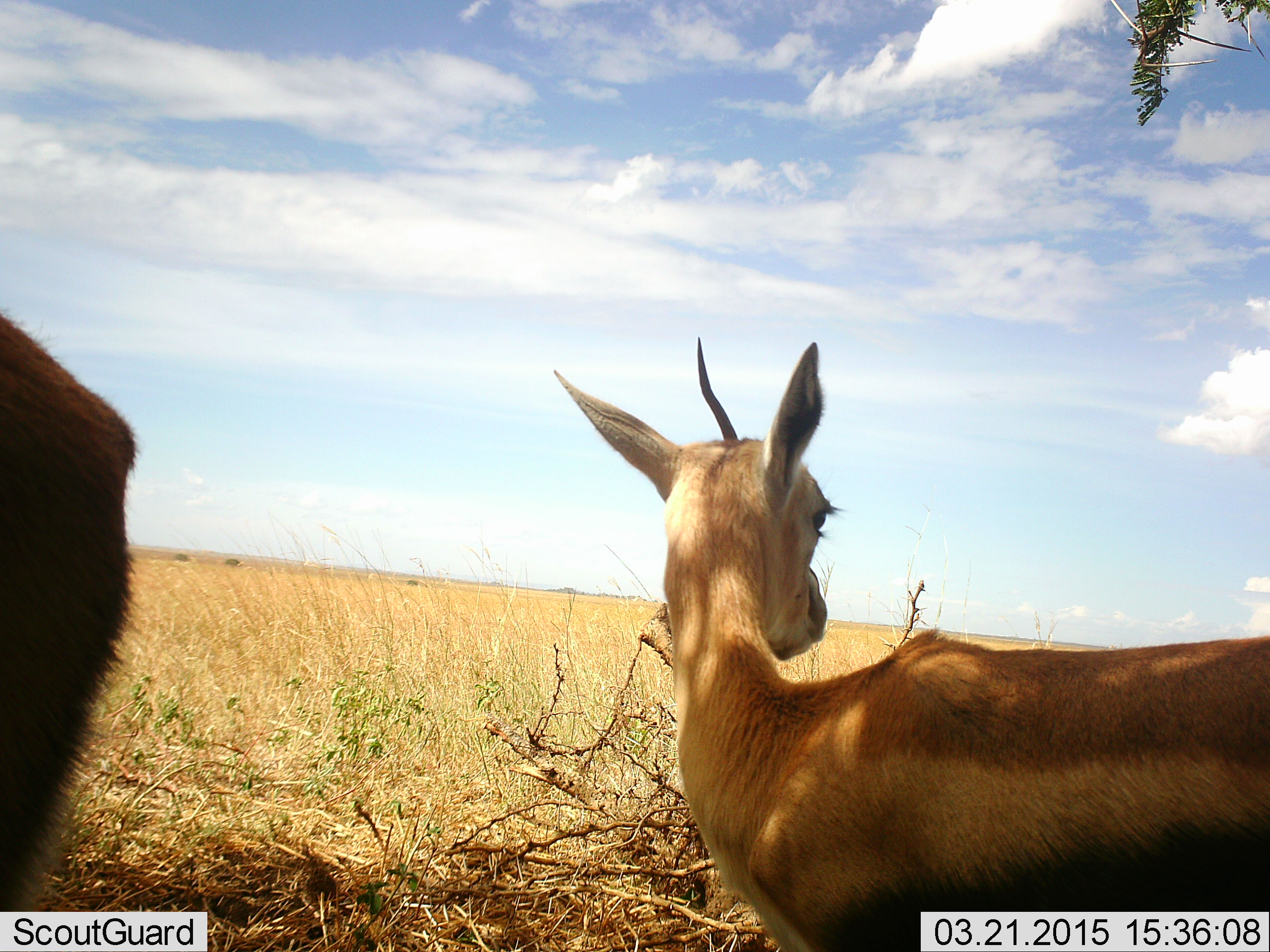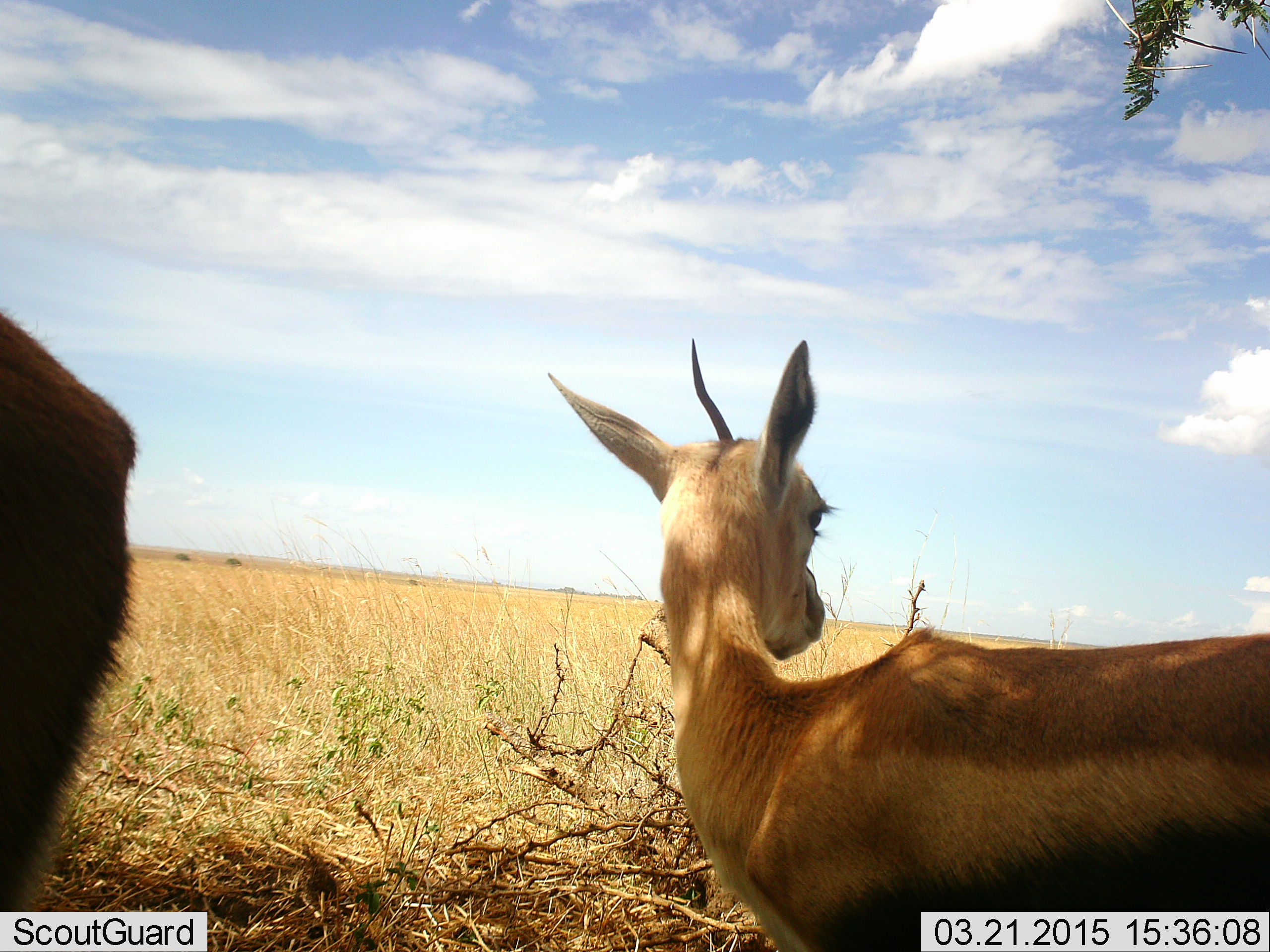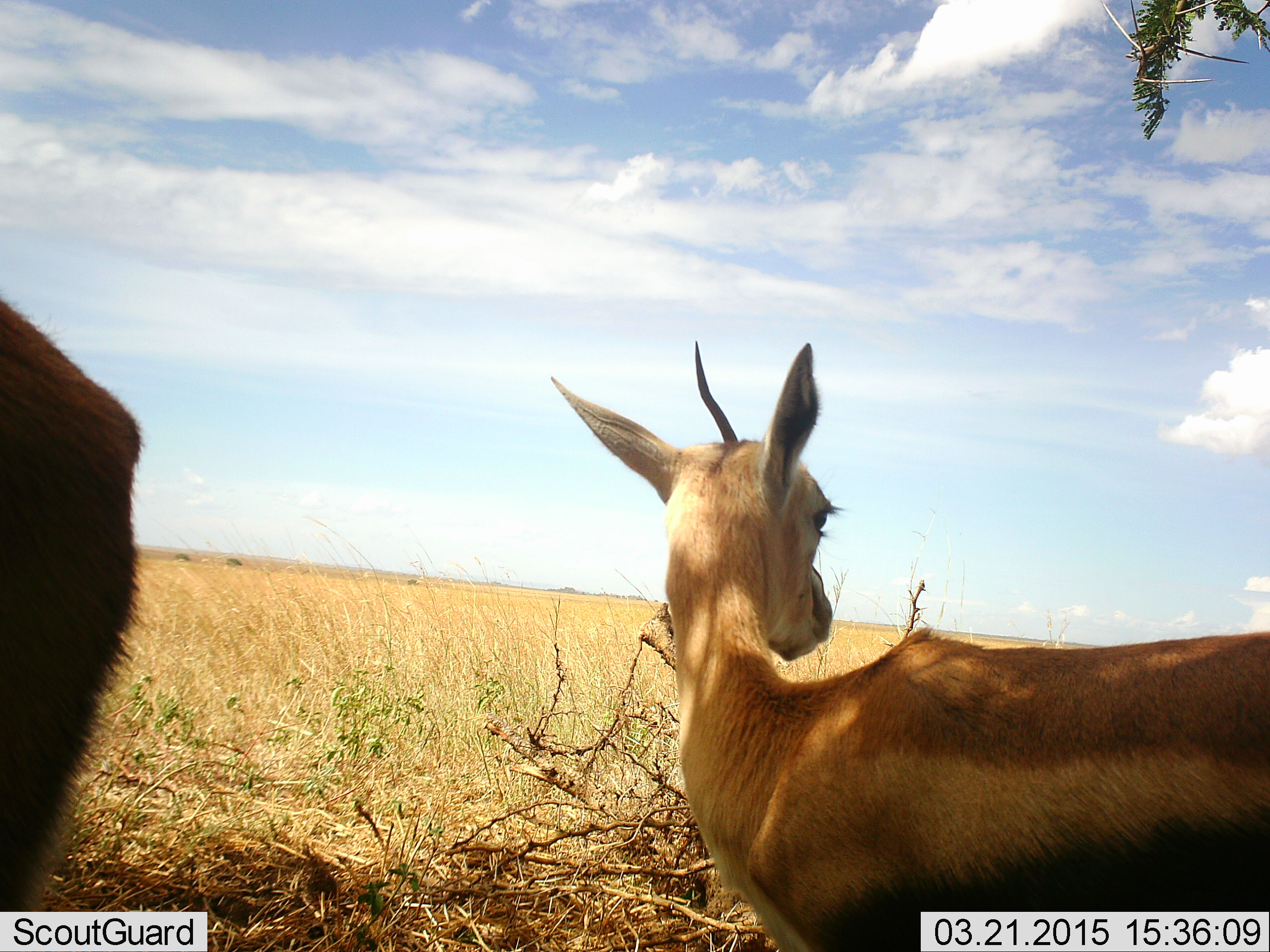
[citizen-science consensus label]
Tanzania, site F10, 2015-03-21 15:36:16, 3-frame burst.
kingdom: Animalia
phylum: Chordata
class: Mammalia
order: Artiodactyla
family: Bovidae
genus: Eudorcas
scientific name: Eudorcas thomsonii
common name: thomson's gazelle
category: gazellethomsons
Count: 2.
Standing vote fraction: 91%.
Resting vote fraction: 18%.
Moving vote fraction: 0%.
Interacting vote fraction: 0%.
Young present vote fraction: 9%.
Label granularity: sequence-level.